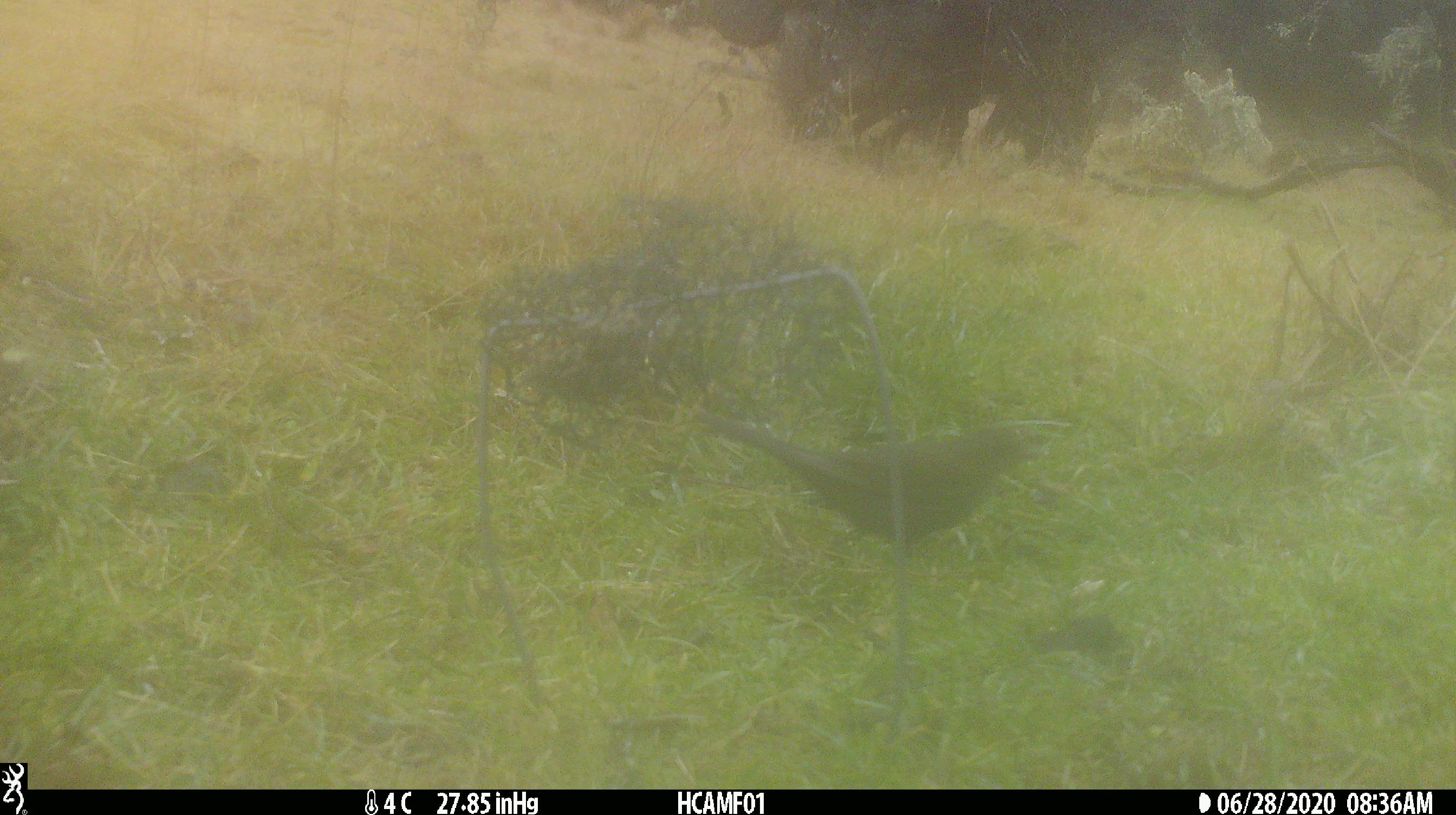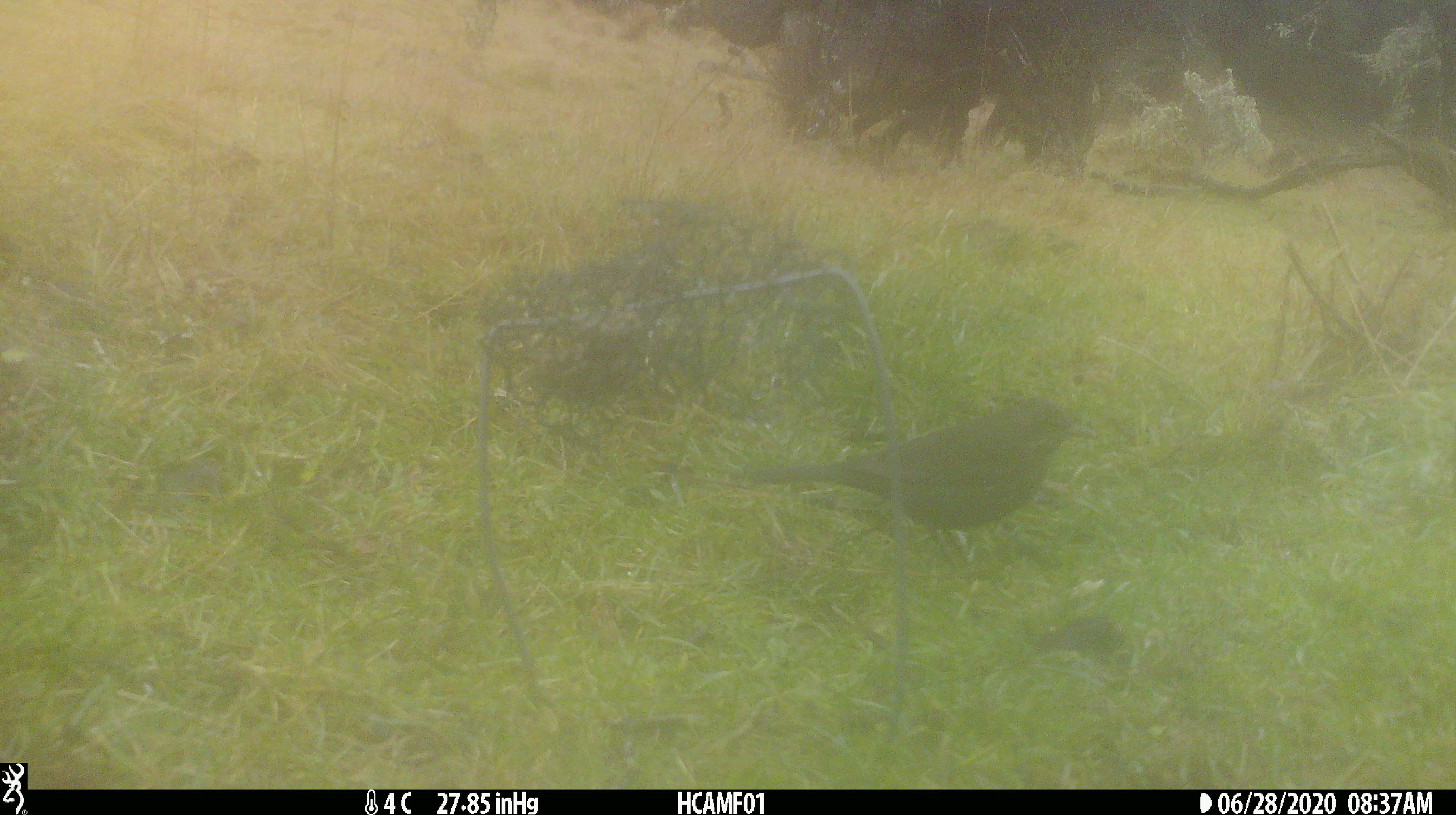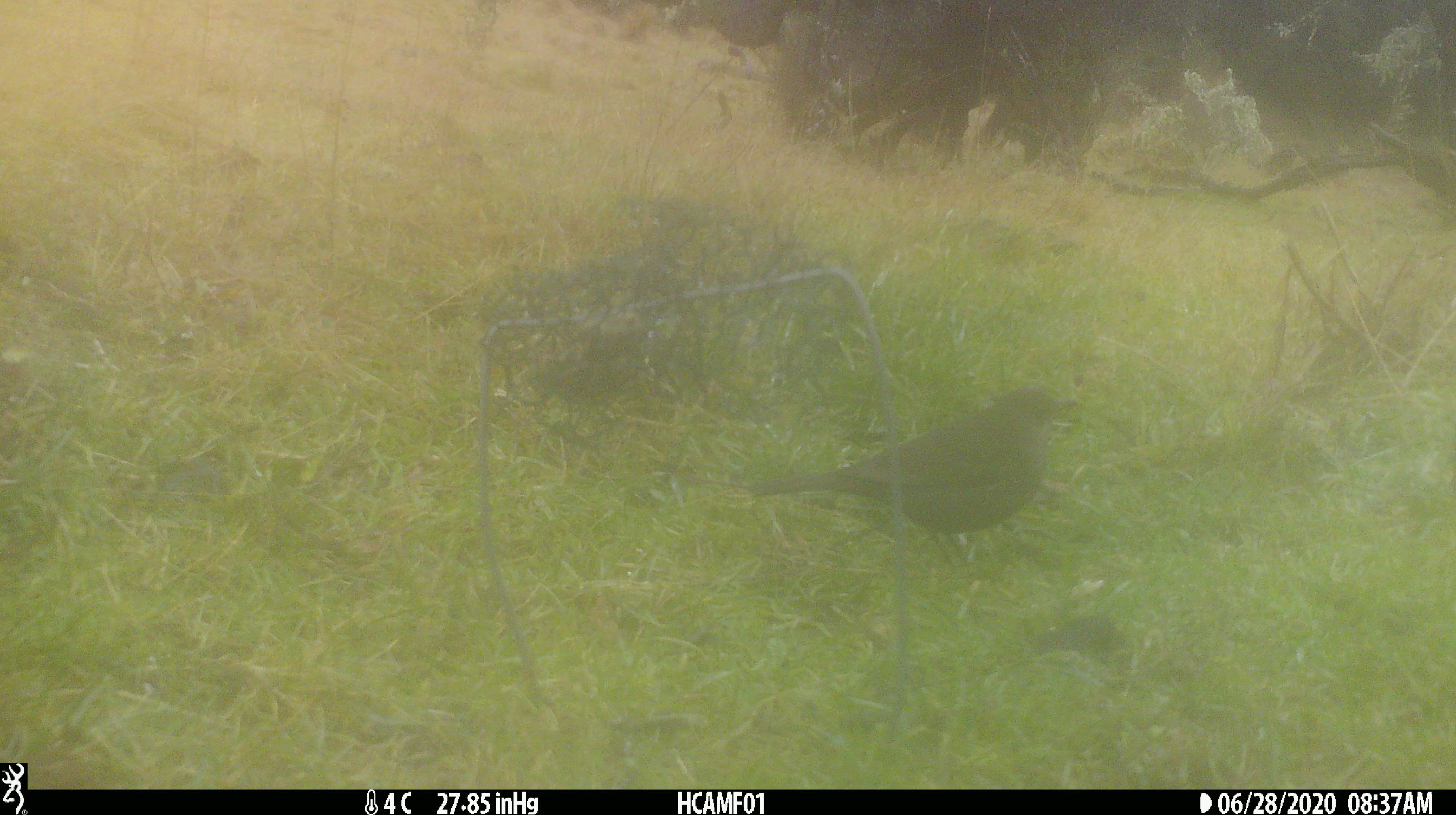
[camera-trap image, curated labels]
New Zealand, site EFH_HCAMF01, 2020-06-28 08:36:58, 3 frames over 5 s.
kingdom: Animalia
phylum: Chordata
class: Aves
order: Passeriformes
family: Turdidae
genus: Turdus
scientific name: Turdus merula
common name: eurasian blackbird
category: blackbird